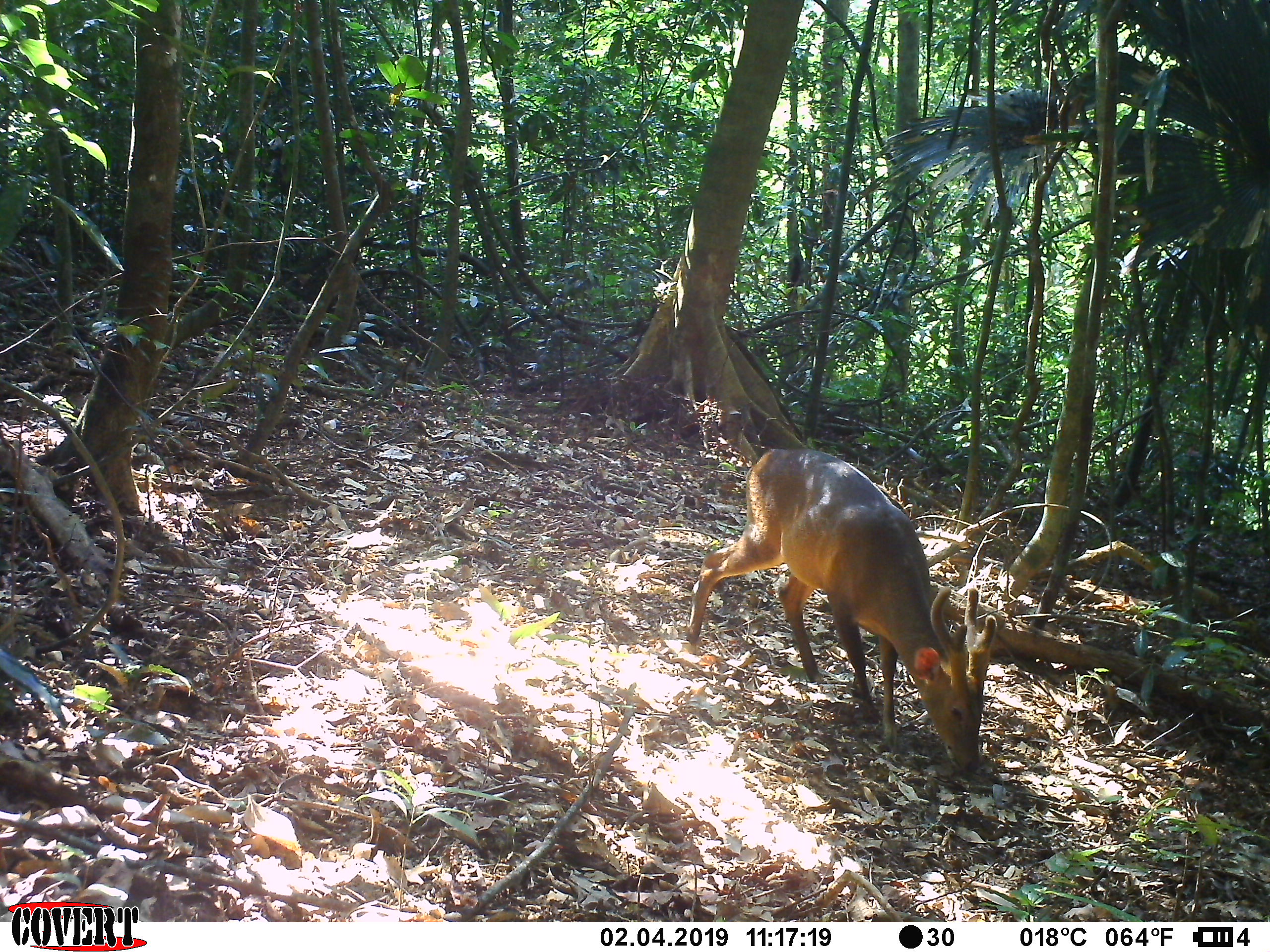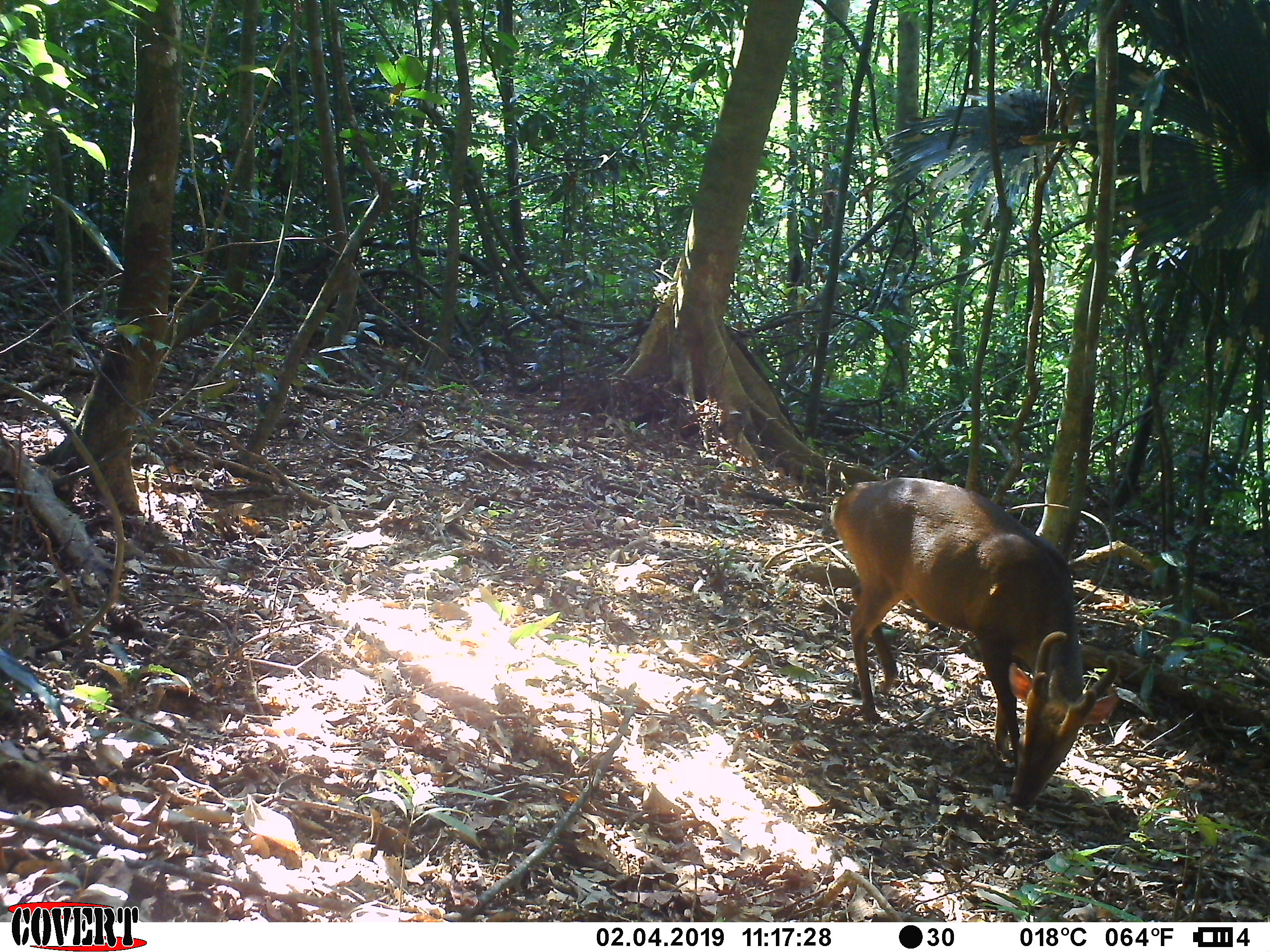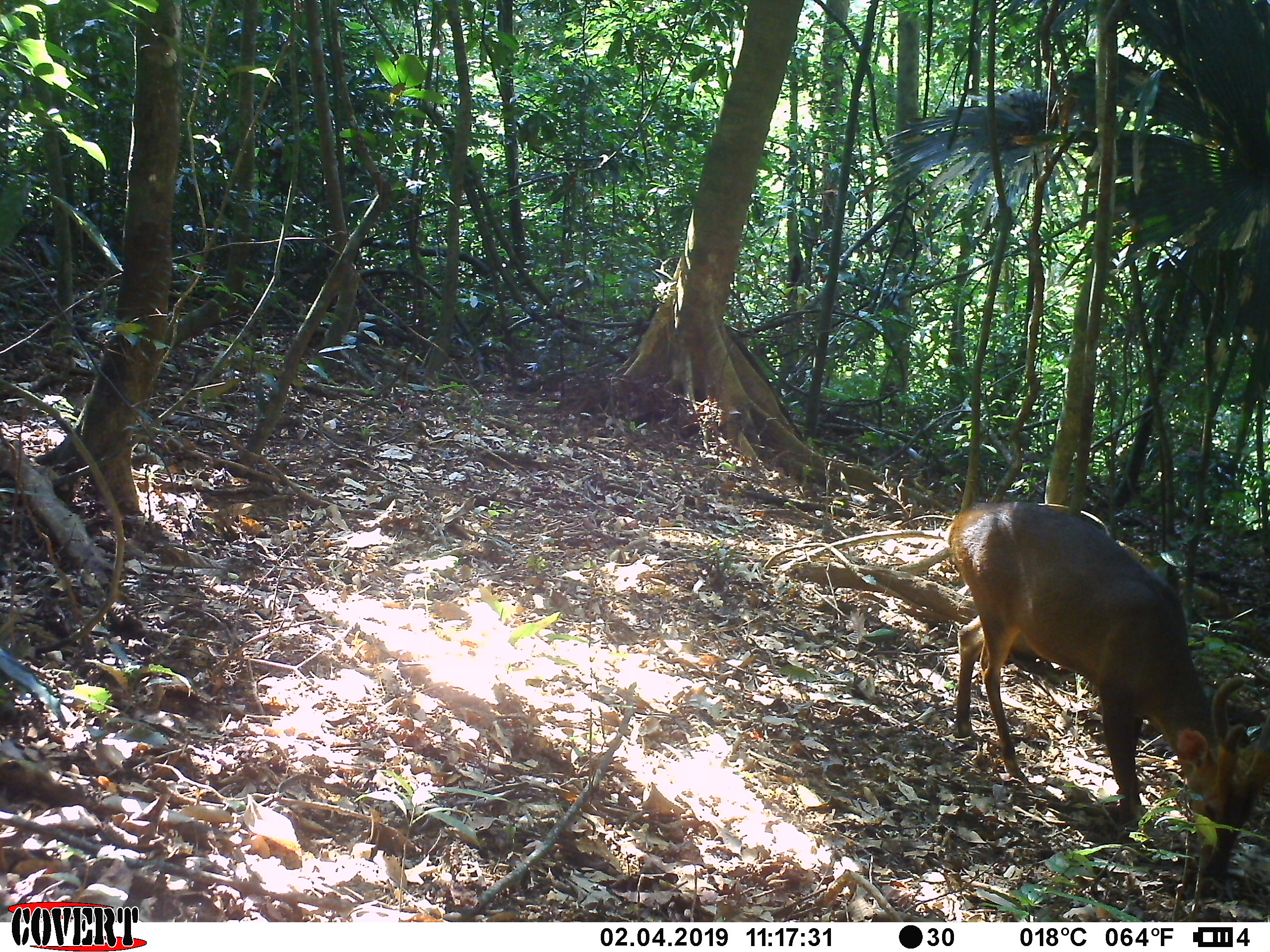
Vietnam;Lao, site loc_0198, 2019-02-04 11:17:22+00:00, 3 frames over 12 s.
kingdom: Animalia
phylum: Chordata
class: Mammalia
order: Artiodactyla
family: Cervidae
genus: Muntiacus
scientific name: Muntiacus vuquangensis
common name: large-antlered muntjac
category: large antlered muntjac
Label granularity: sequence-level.